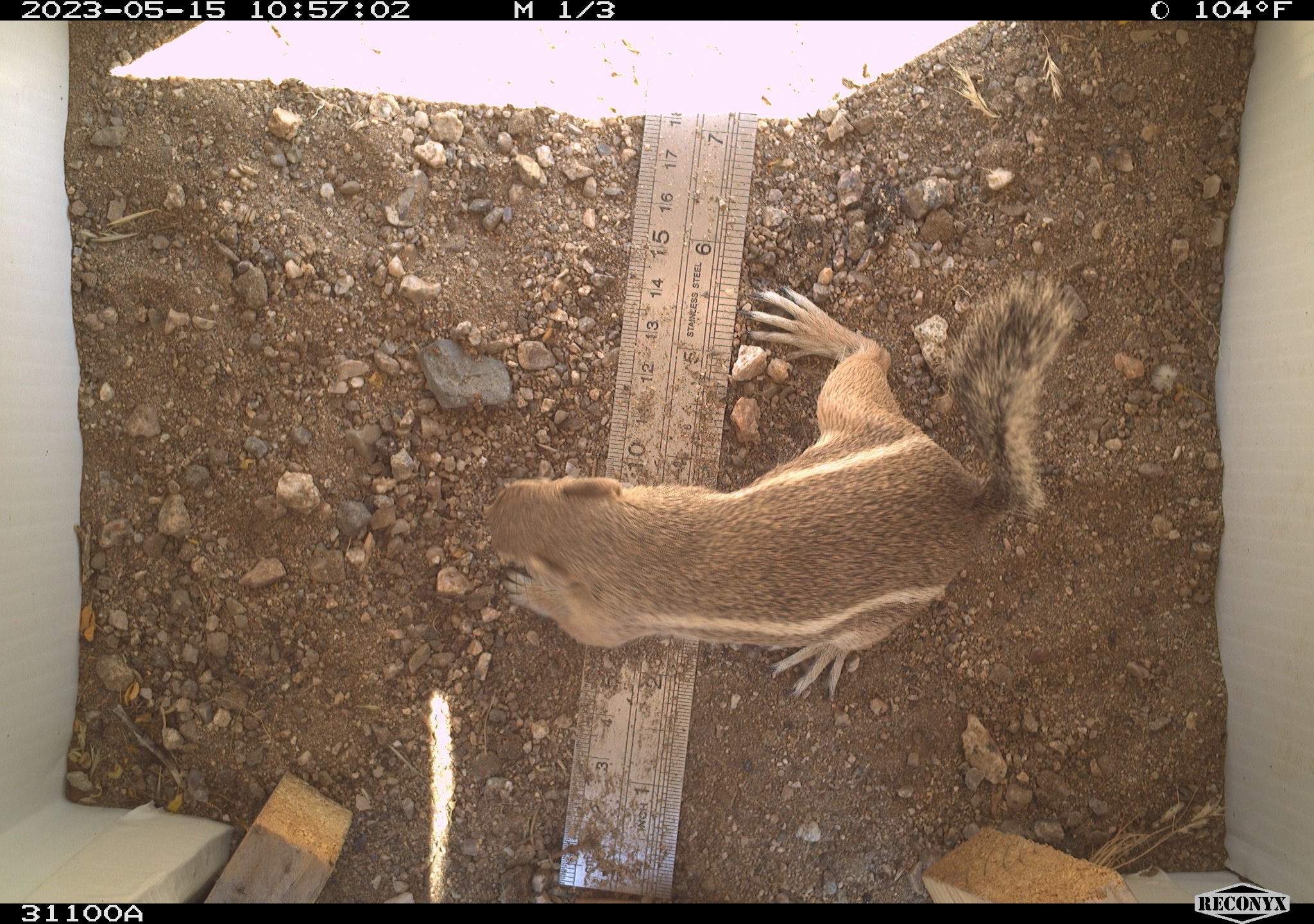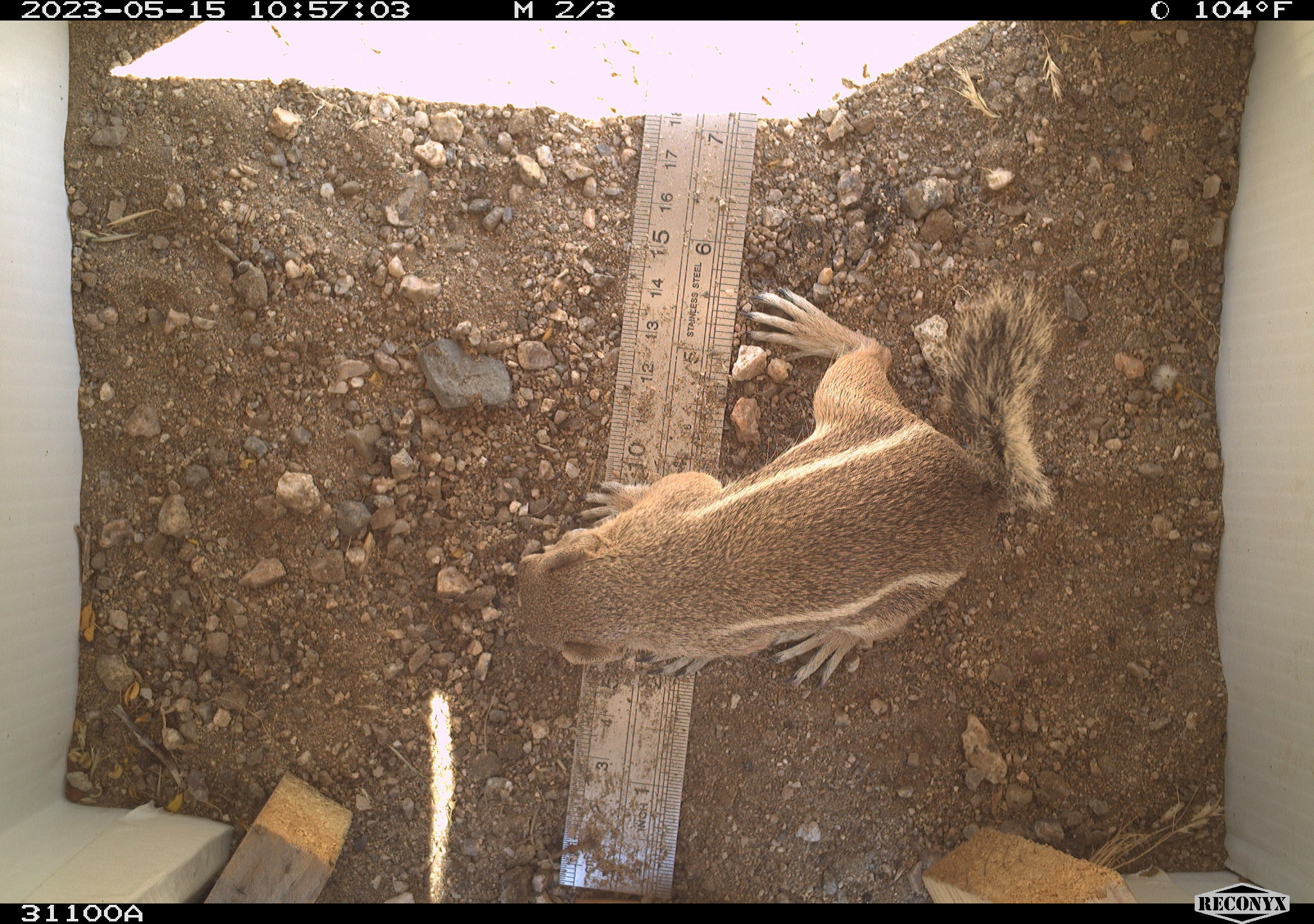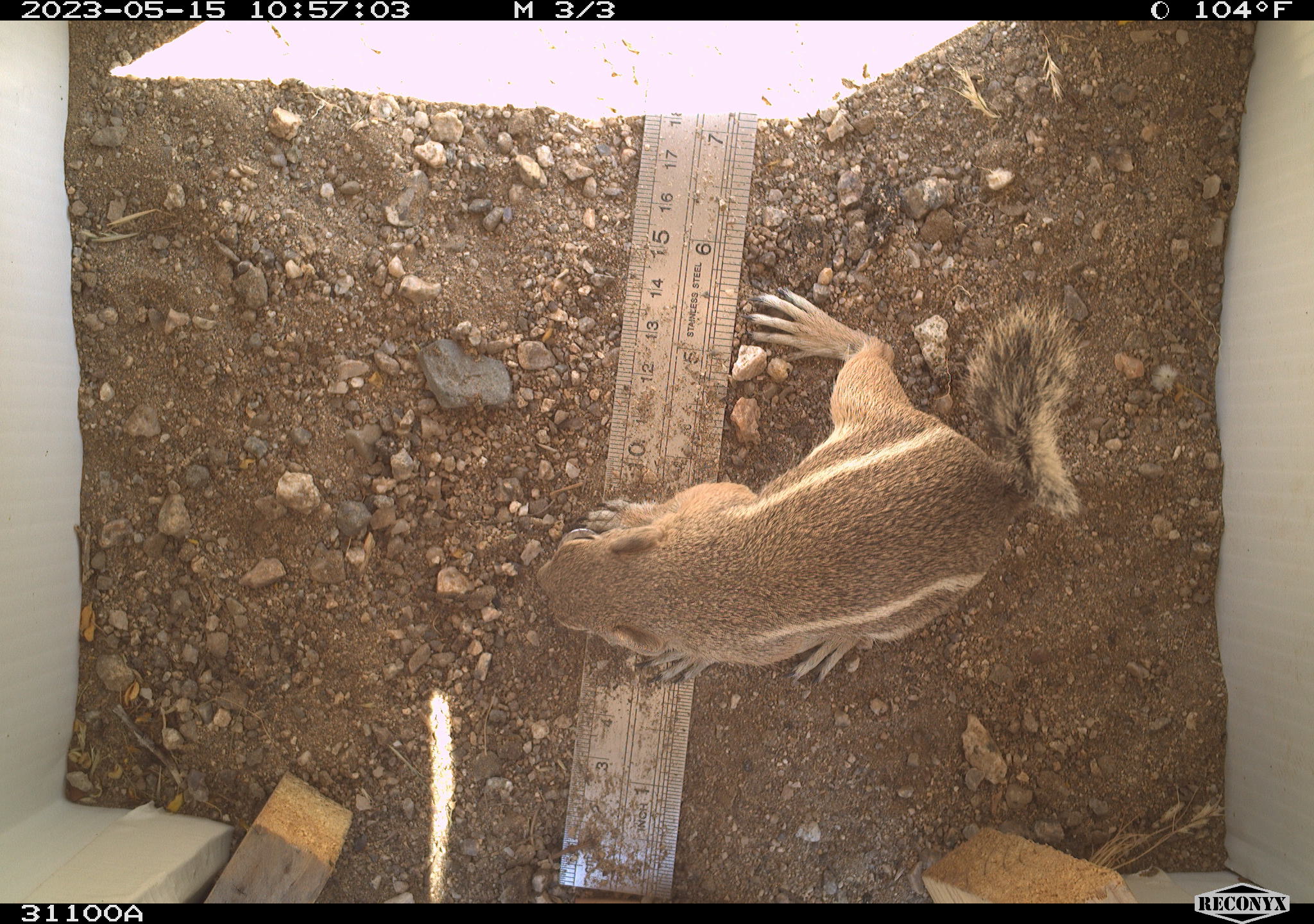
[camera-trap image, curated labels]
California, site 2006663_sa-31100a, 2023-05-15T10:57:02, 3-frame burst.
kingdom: Animalia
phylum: Chordata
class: Mammalia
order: Rodentia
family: Sciuridae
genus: Ammospermophilus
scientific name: Ammospermophilus leucurus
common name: white-tailed antelope squirrel